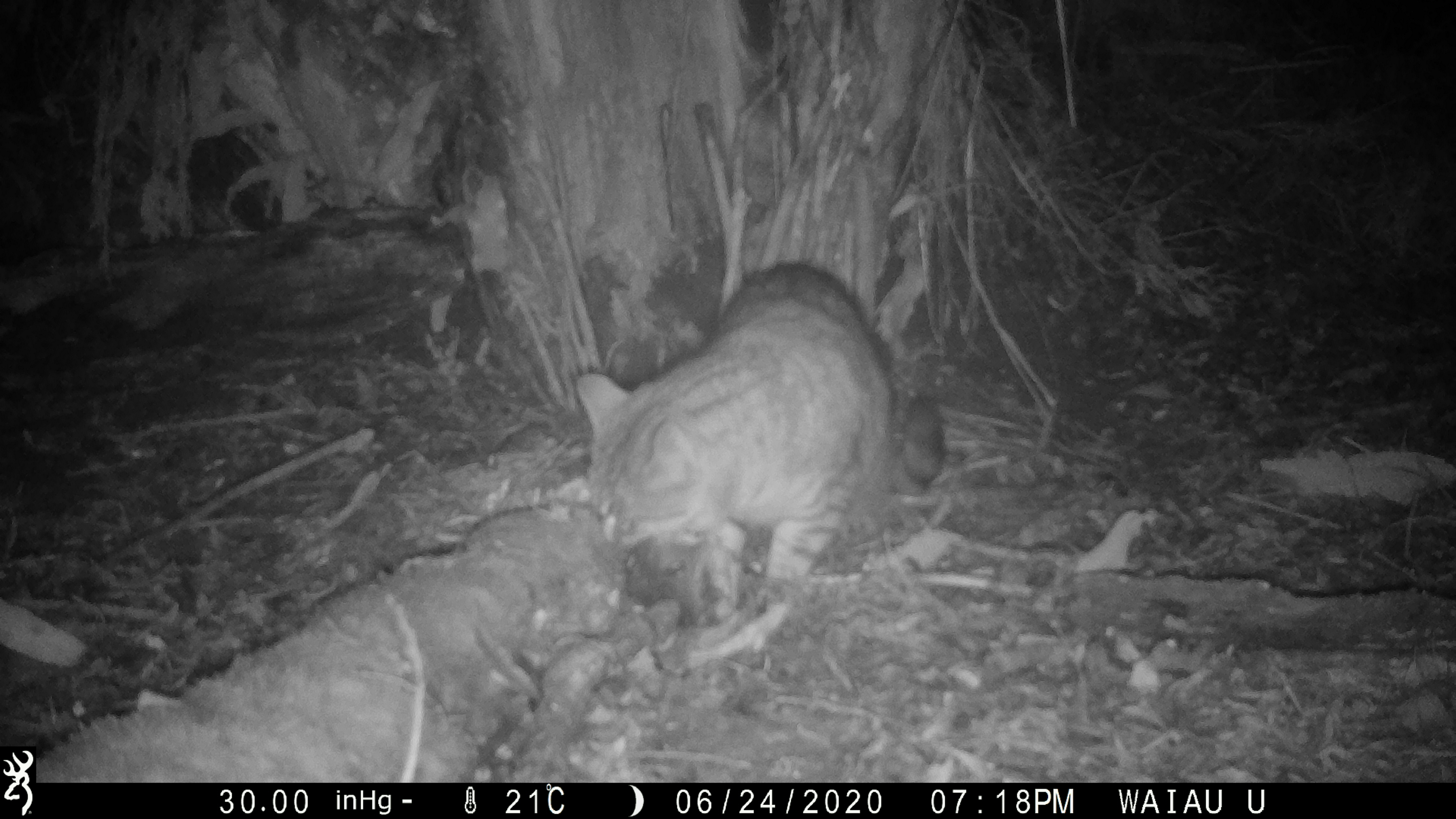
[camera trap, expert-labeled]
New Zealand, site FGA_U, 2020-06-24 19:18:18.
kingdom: Animalia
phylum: Chordata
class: Mammalia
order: Carnivora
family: Felidae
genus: Felis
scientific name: Felis catus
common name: domestic cat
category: cat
Cat (domestic cat) (Felis catus).